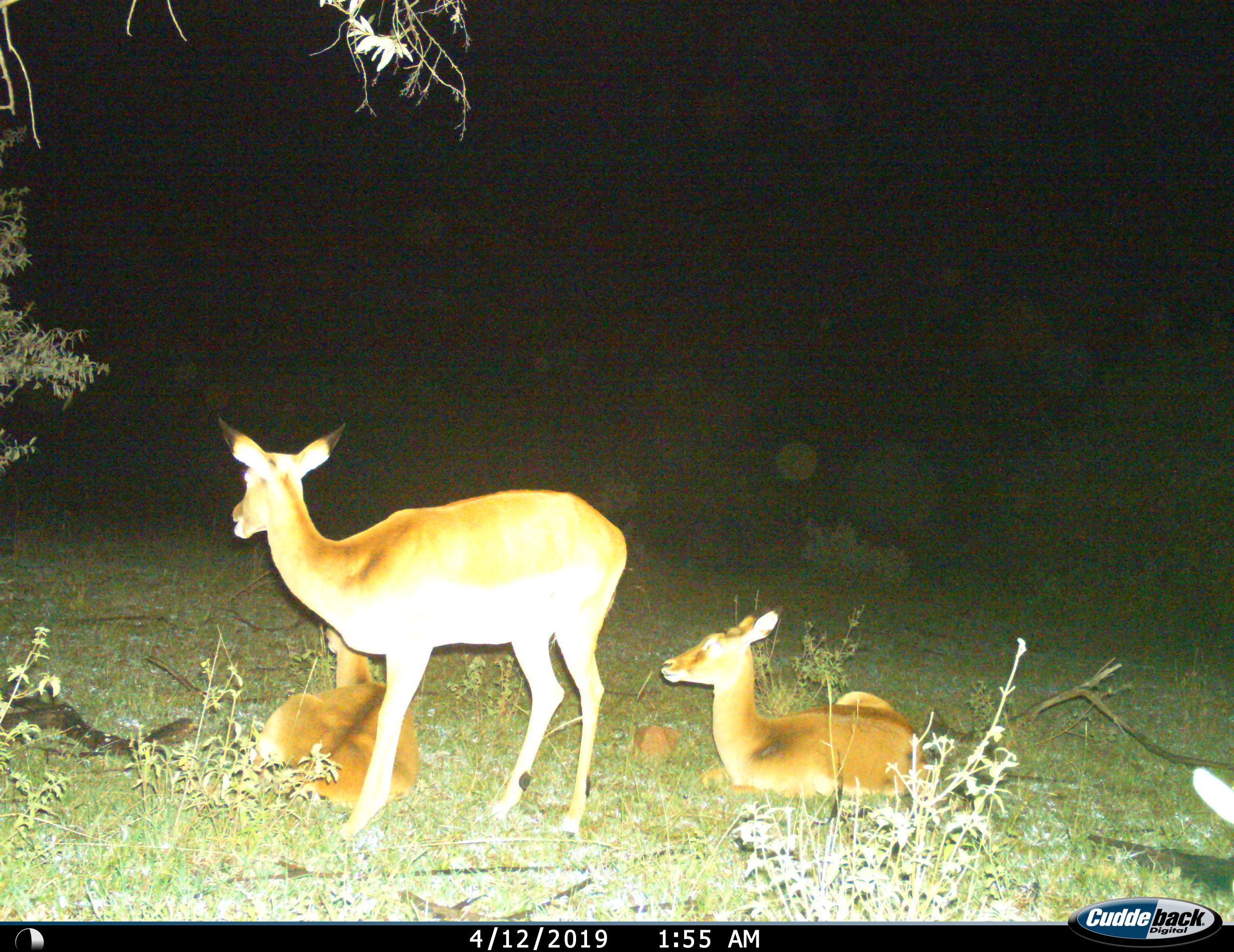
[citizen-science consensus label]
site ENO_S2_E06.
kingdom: Animalia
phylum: Chordata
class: Mammalia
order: Artiodactyla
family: Bovidae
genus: Aepyceros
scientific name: Aepyceros melampus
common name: impala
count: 4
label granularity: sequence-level